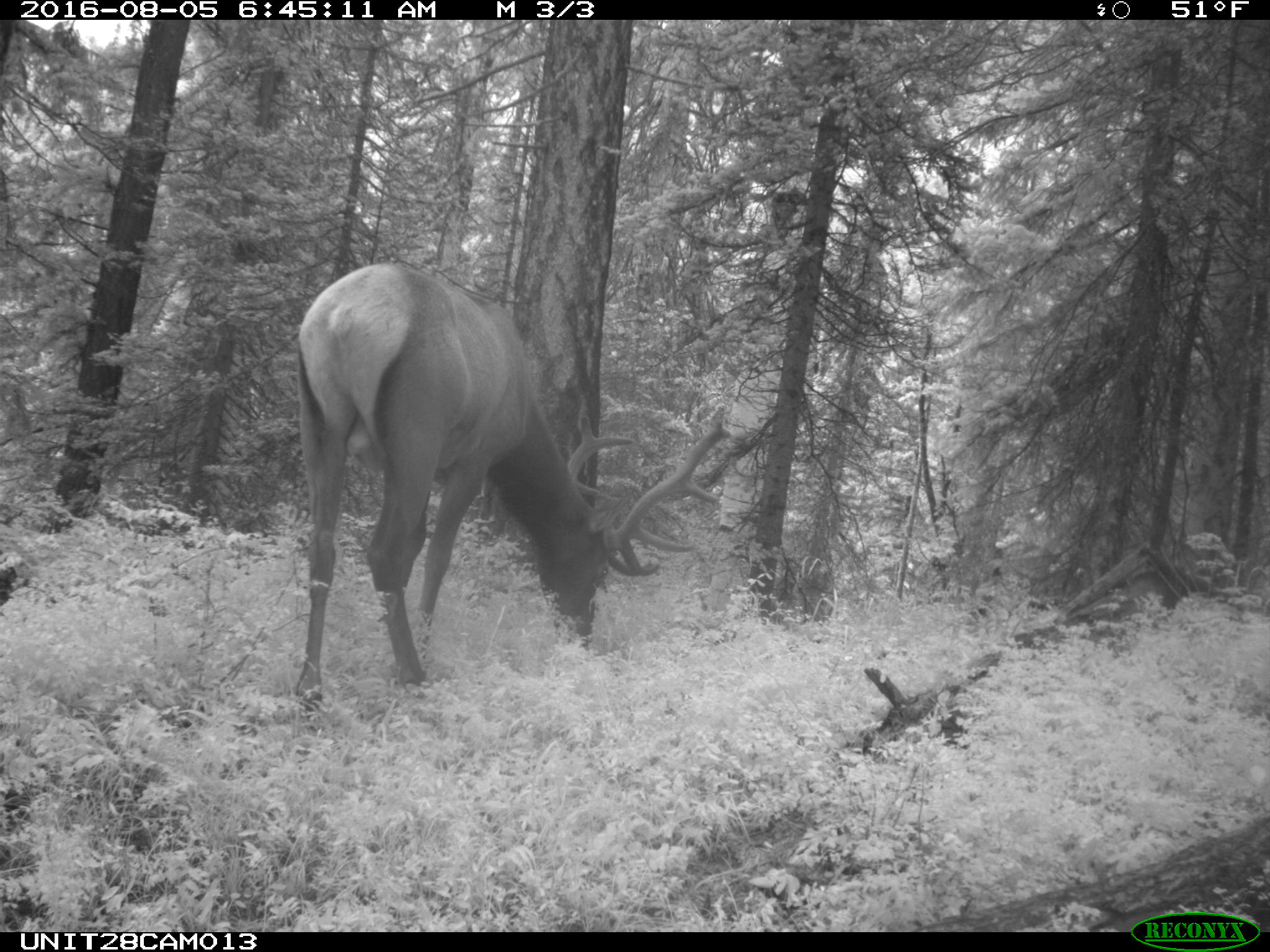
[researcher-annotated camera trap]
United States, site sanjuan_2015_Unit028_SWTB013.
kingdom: Animalia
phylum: Chordata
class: Mammalia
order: Artiodactyla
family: Cervidae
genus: Cervus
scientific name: Cervus elaphus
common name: red deer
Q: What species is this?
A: Cervus elaphus (red deer).